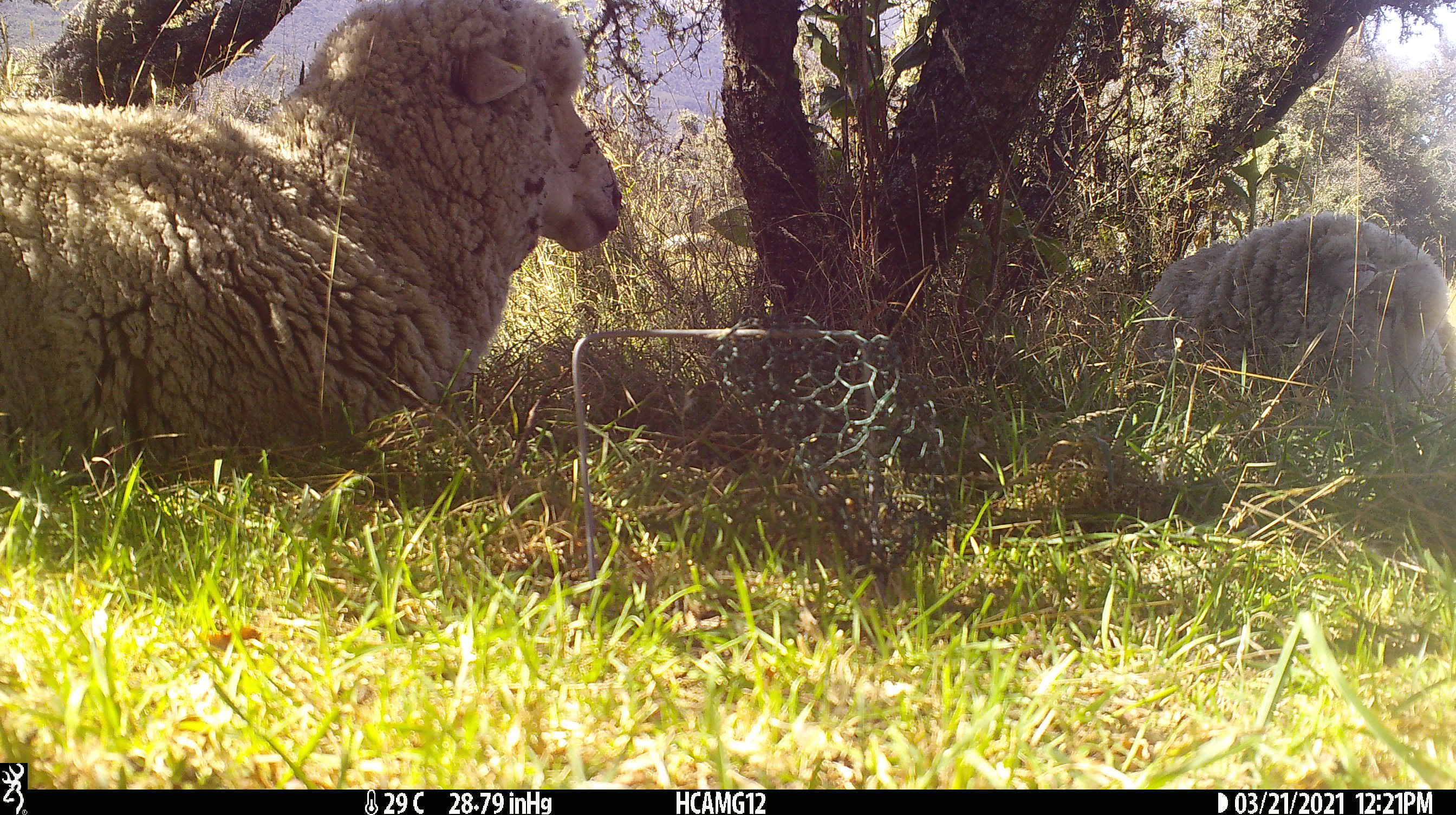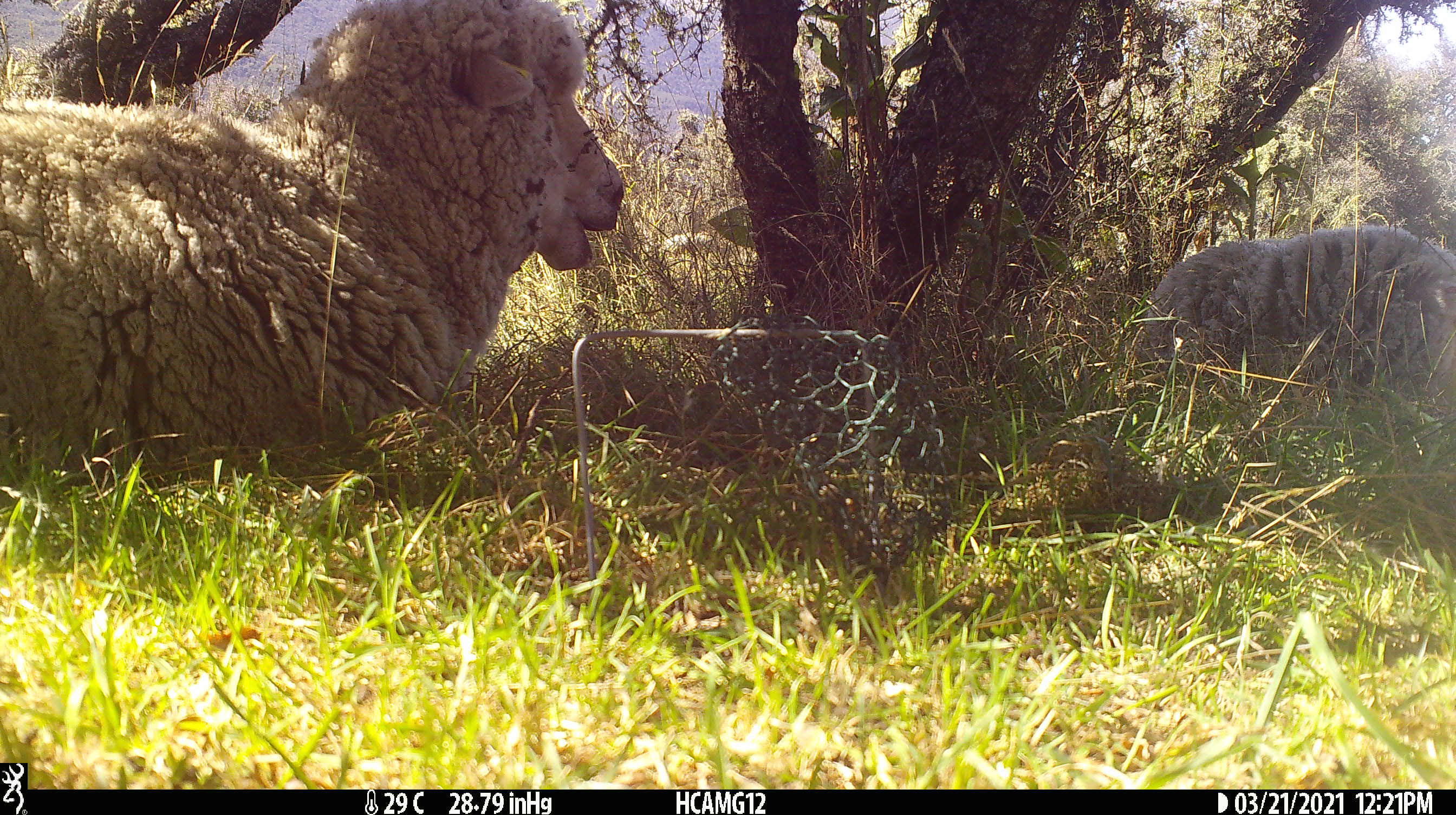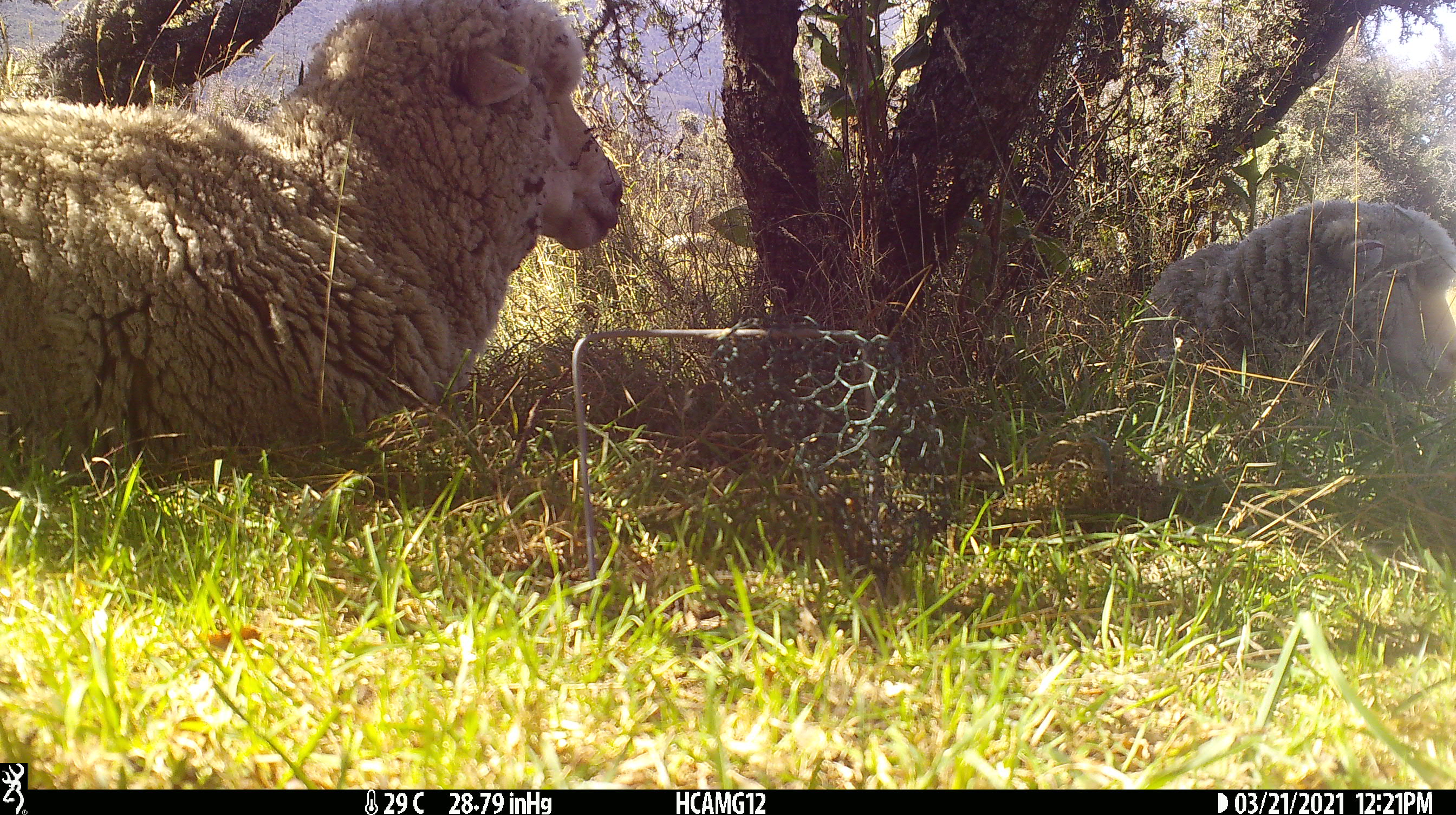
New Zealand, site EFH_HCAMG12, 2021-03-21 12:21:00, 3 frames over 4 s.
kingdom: Animalia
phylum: Chordata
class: Mammalia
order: Artiodactyla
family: Bovidae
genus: Ovis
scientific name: Ovis aries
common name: domestic sheep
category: sheep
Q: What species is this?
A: Sheep (domestic sheep) (Ovis aries).